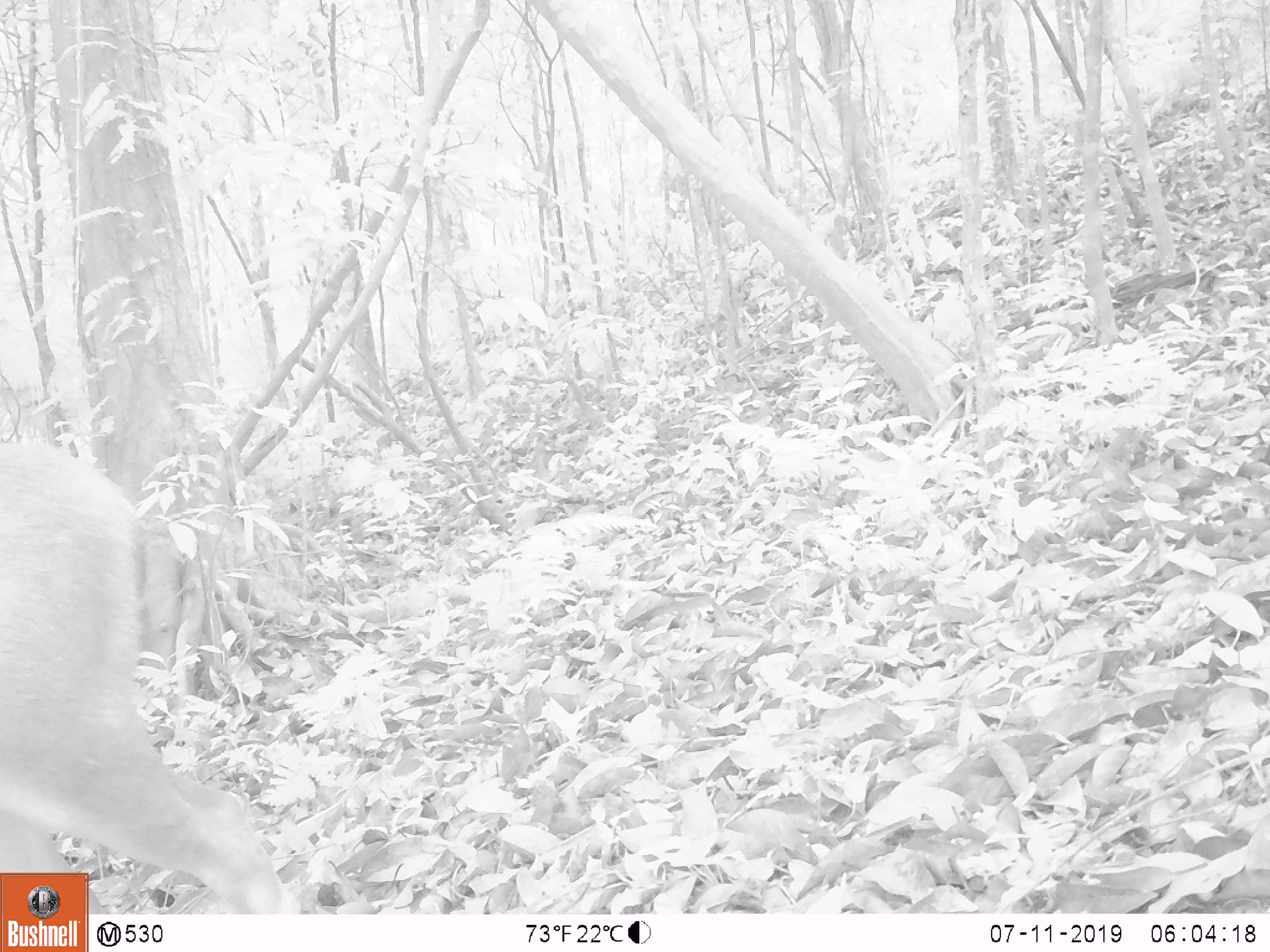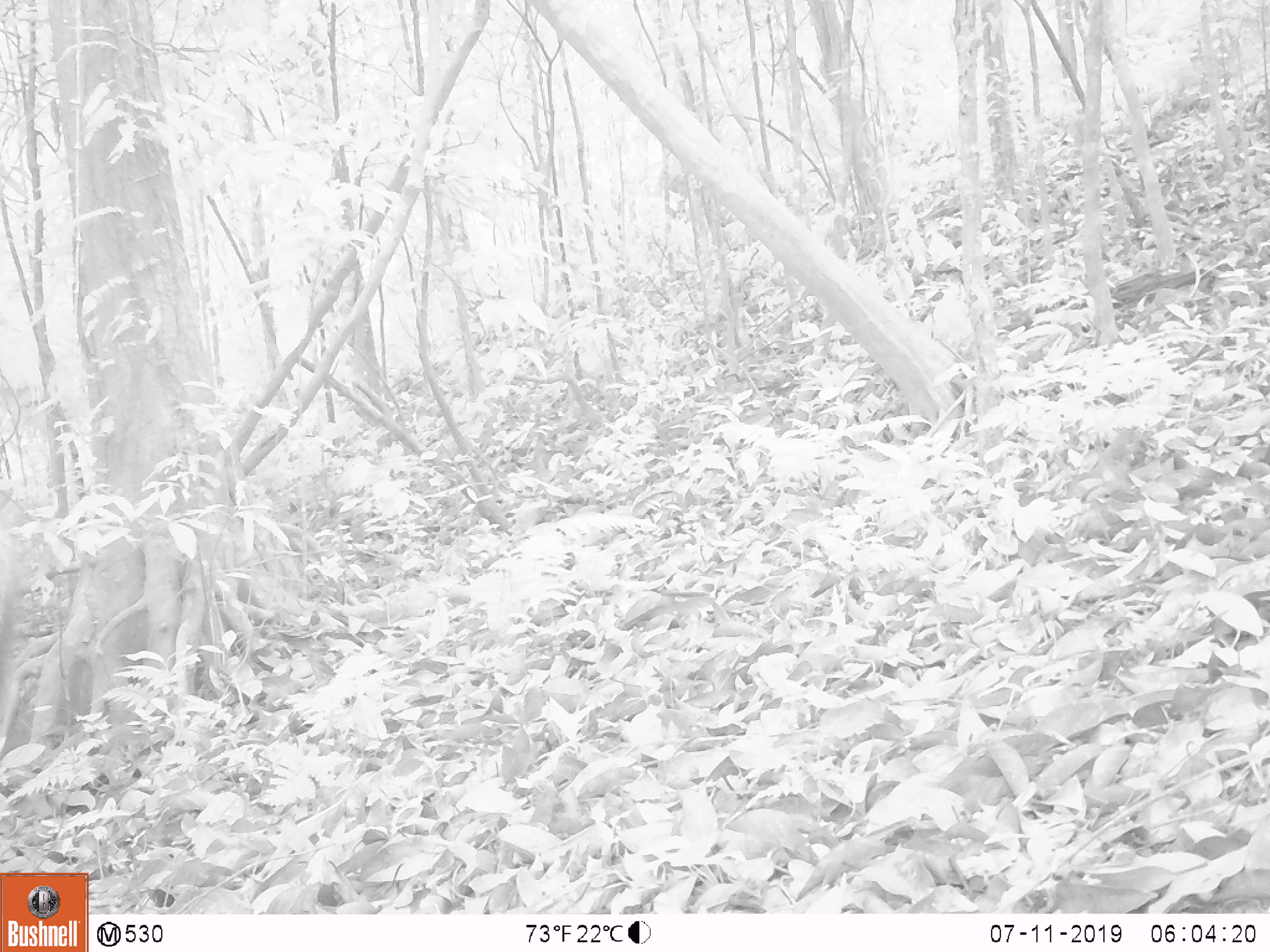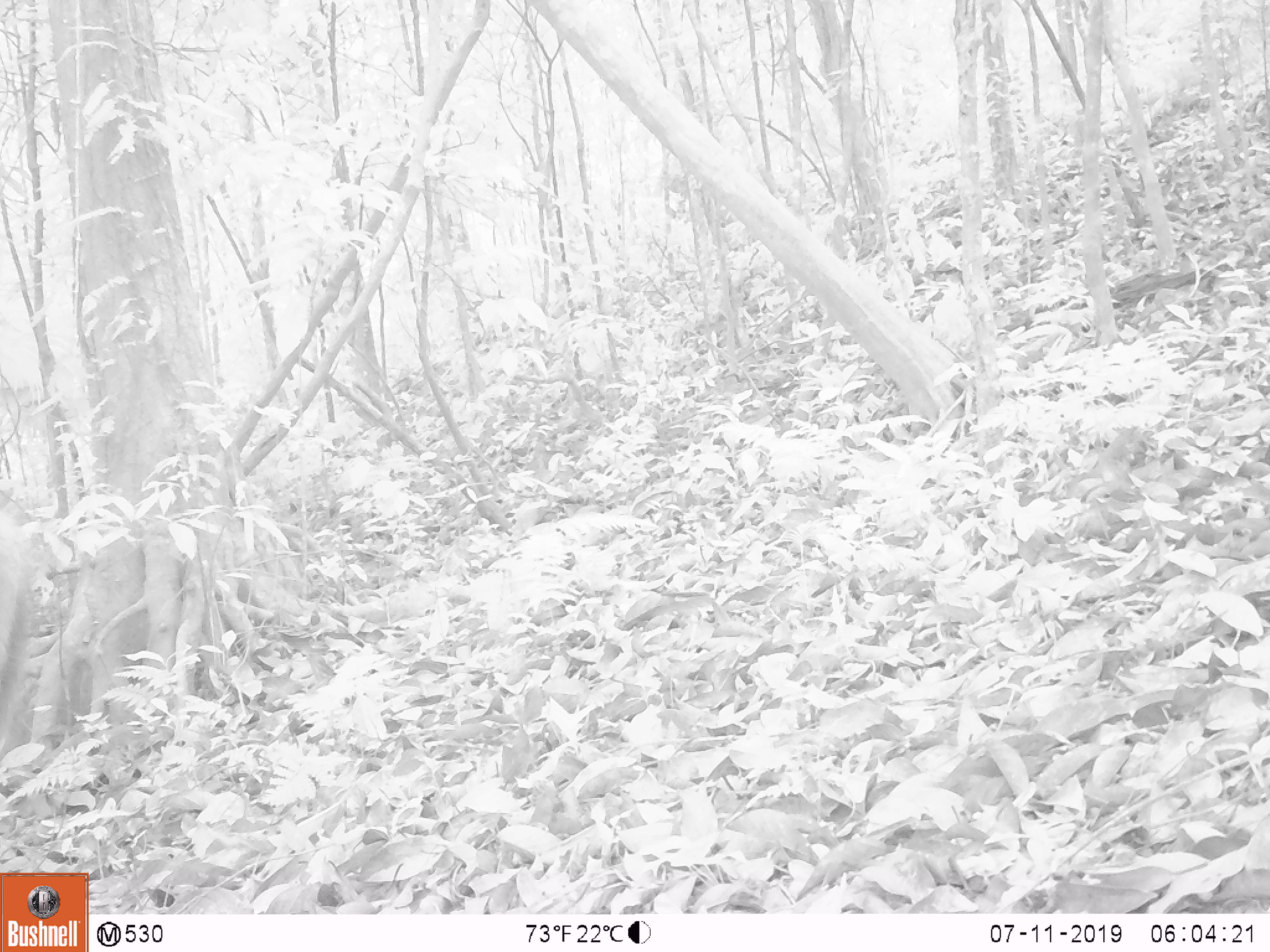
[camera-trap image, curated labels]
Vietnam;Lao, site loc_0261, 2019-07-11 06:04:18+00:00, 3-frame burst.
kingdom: Animalia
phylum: Chordata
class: Mammalia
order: Artiodactyla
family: Cervidae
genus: Rusa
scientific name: Rusa unicolor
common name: sambar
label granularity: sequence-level